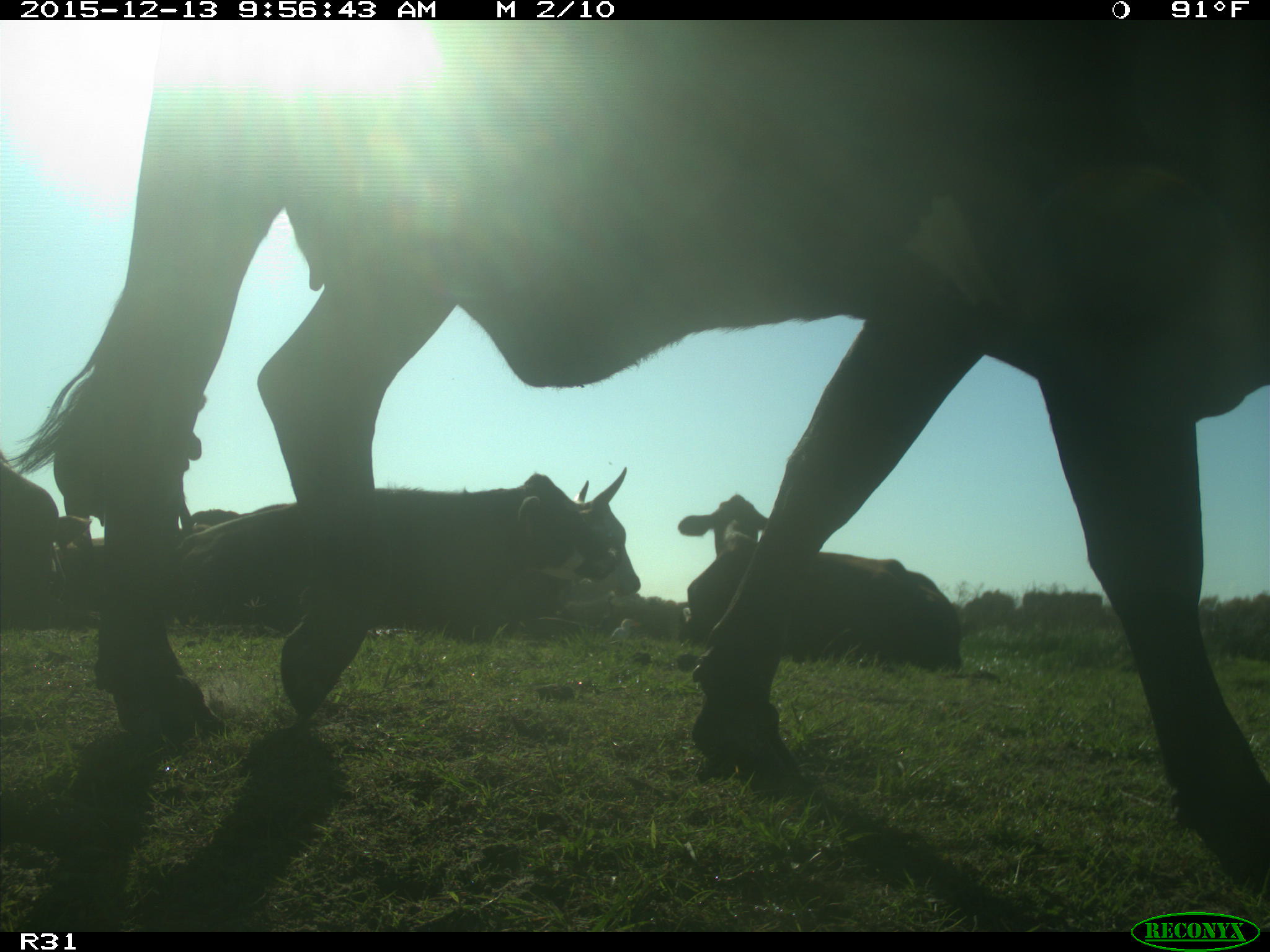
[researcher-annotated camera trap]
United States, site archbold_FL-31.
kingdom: Animalia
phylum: Chordata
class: Mammalia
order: Artiodactyla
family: Bovidae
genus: Bos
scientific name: Bos taurus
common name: domestic cow